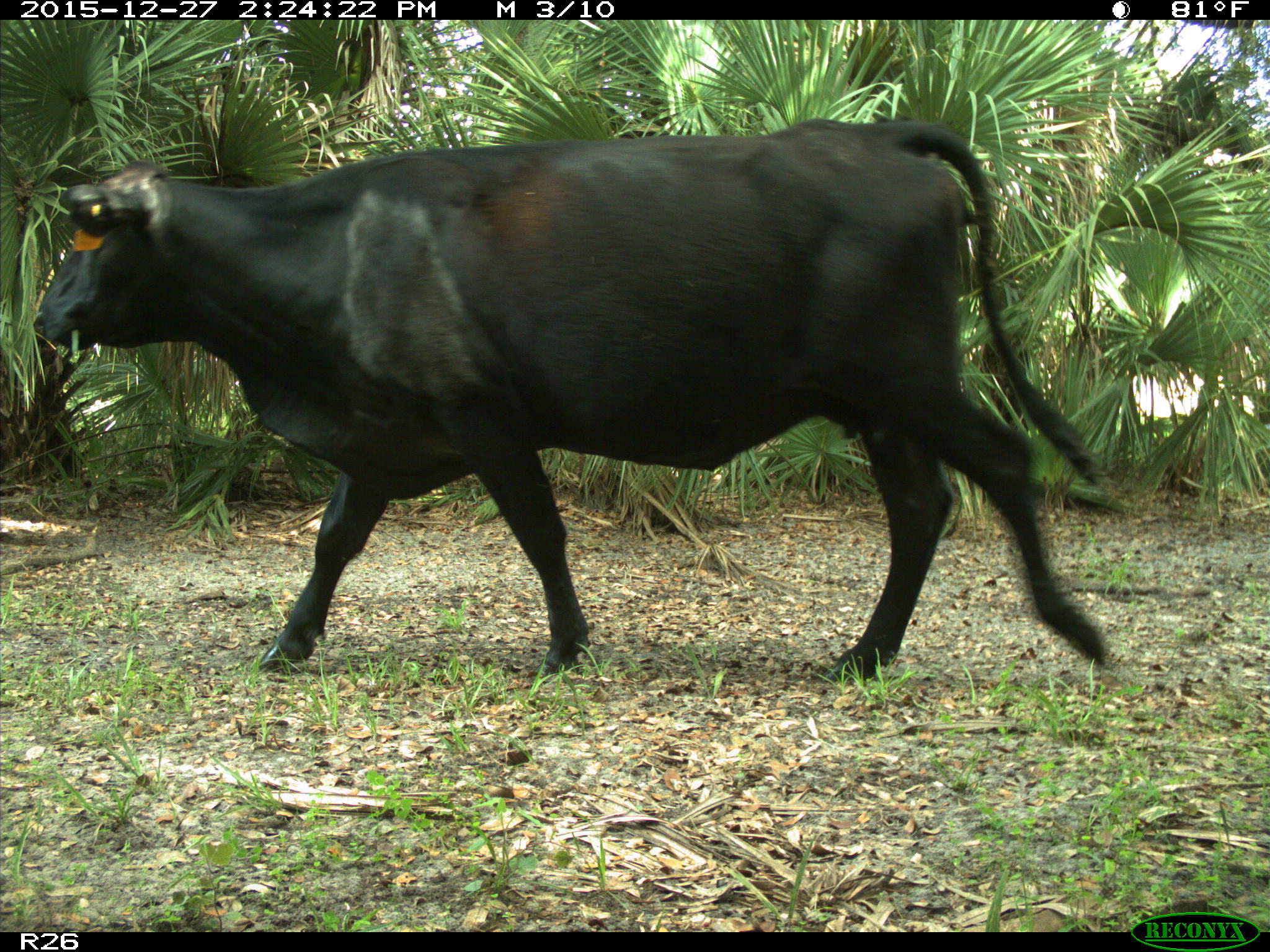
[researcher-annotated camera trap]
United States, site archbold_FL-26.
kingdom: Animalia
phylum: Chordata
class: Mammalia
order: Artiodactyla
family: Bovidae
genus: Bos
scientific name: Bos taurus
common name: domestic cow